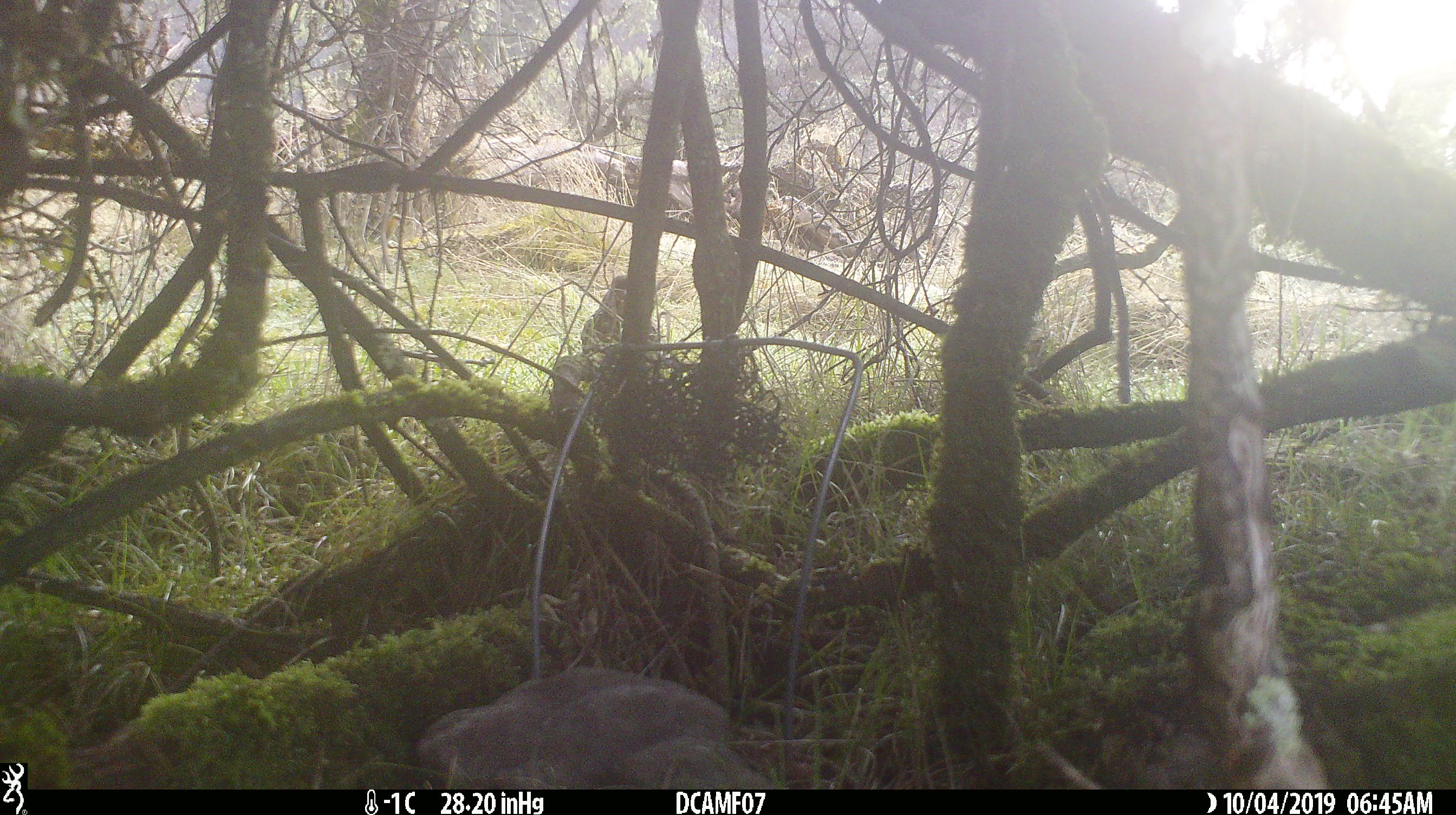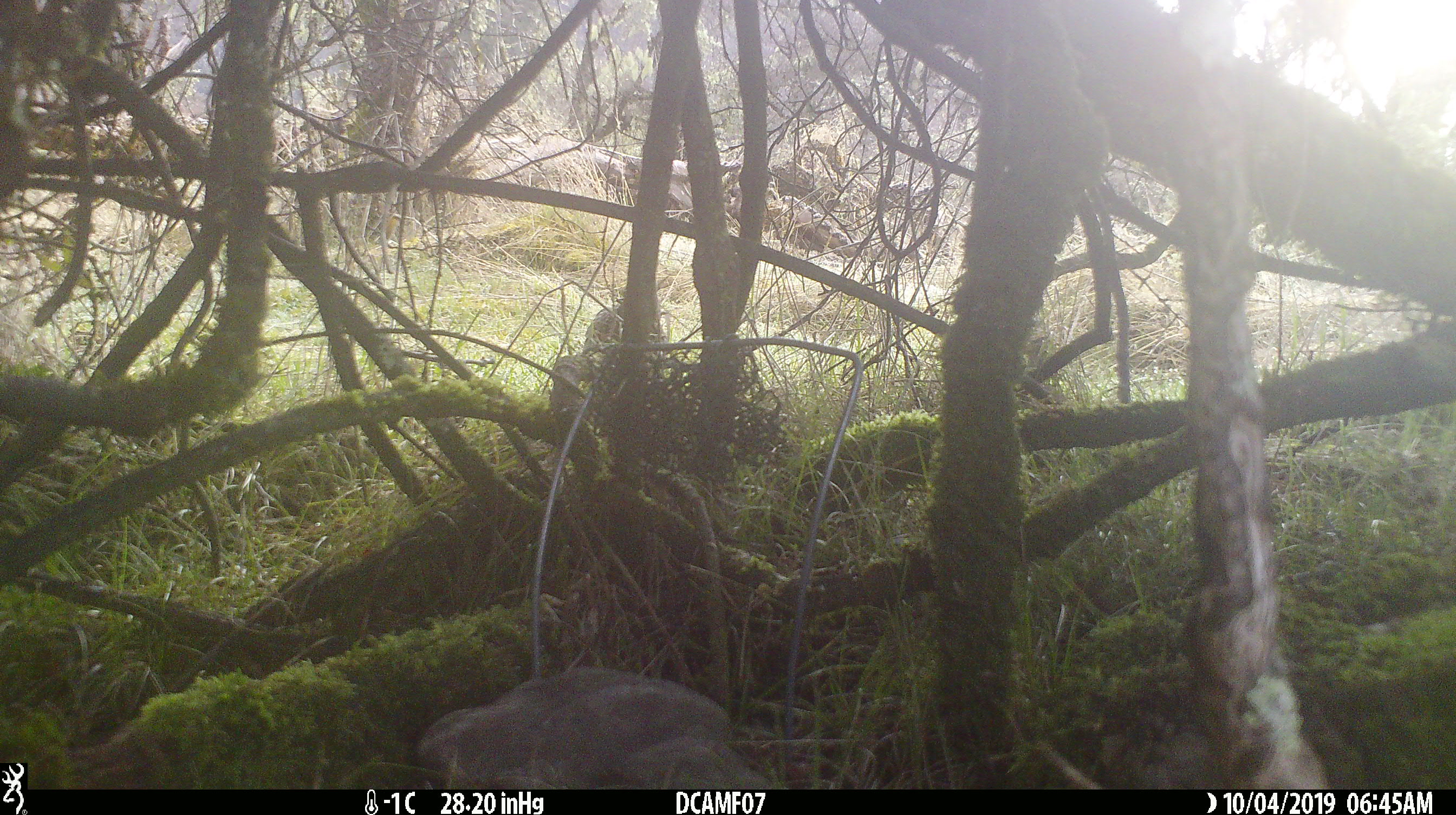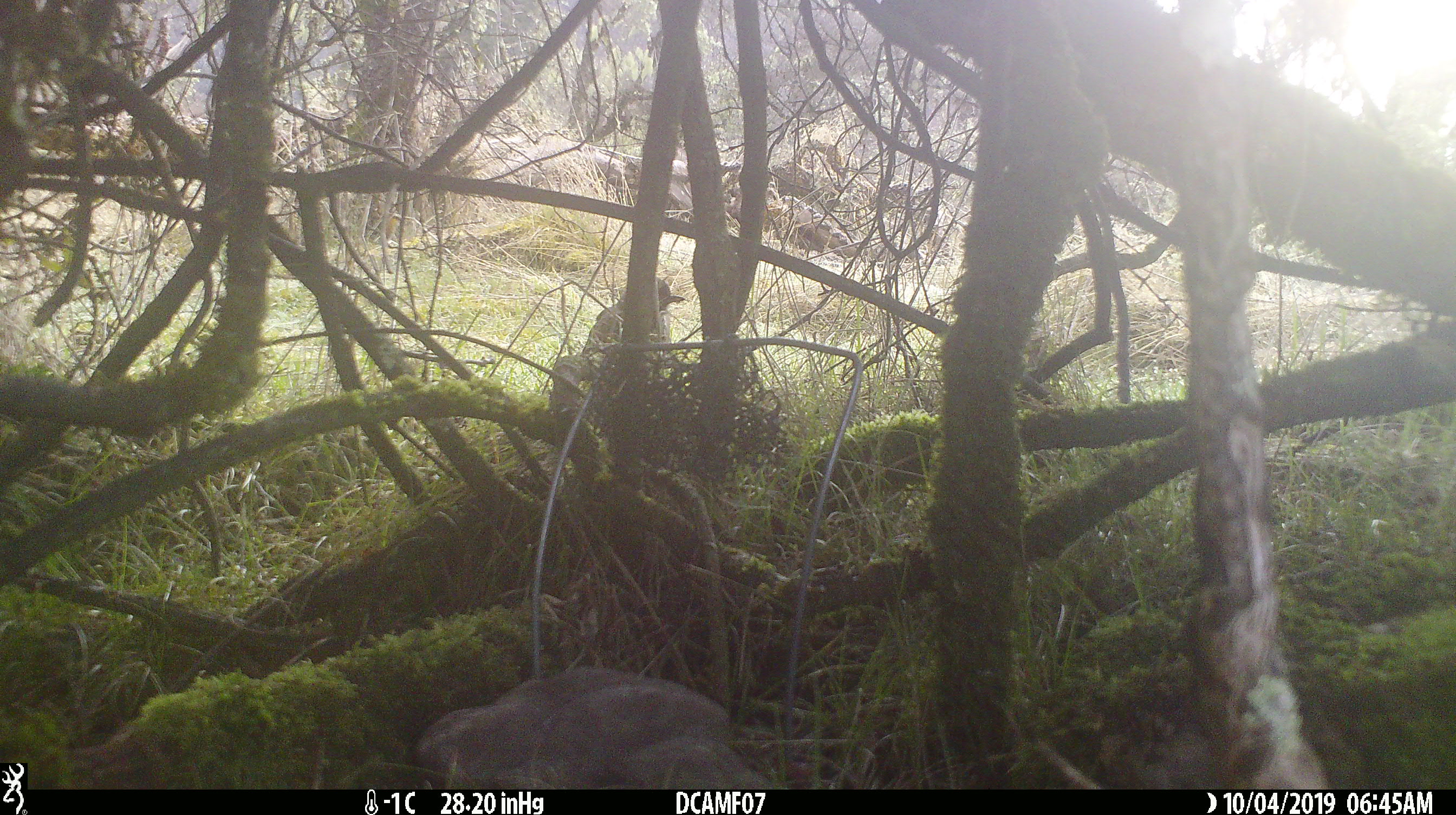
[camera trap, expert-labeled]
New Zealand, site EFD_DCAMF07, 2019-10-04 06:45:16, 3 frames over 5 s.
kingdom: Animalia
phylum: Chordata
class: Aves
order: Passeriformes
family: Turdidae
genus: Turdus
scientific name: Turdus philomelos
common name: song thrush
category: thrush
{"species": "thrush (song thrush) (Turdus philomelos)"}